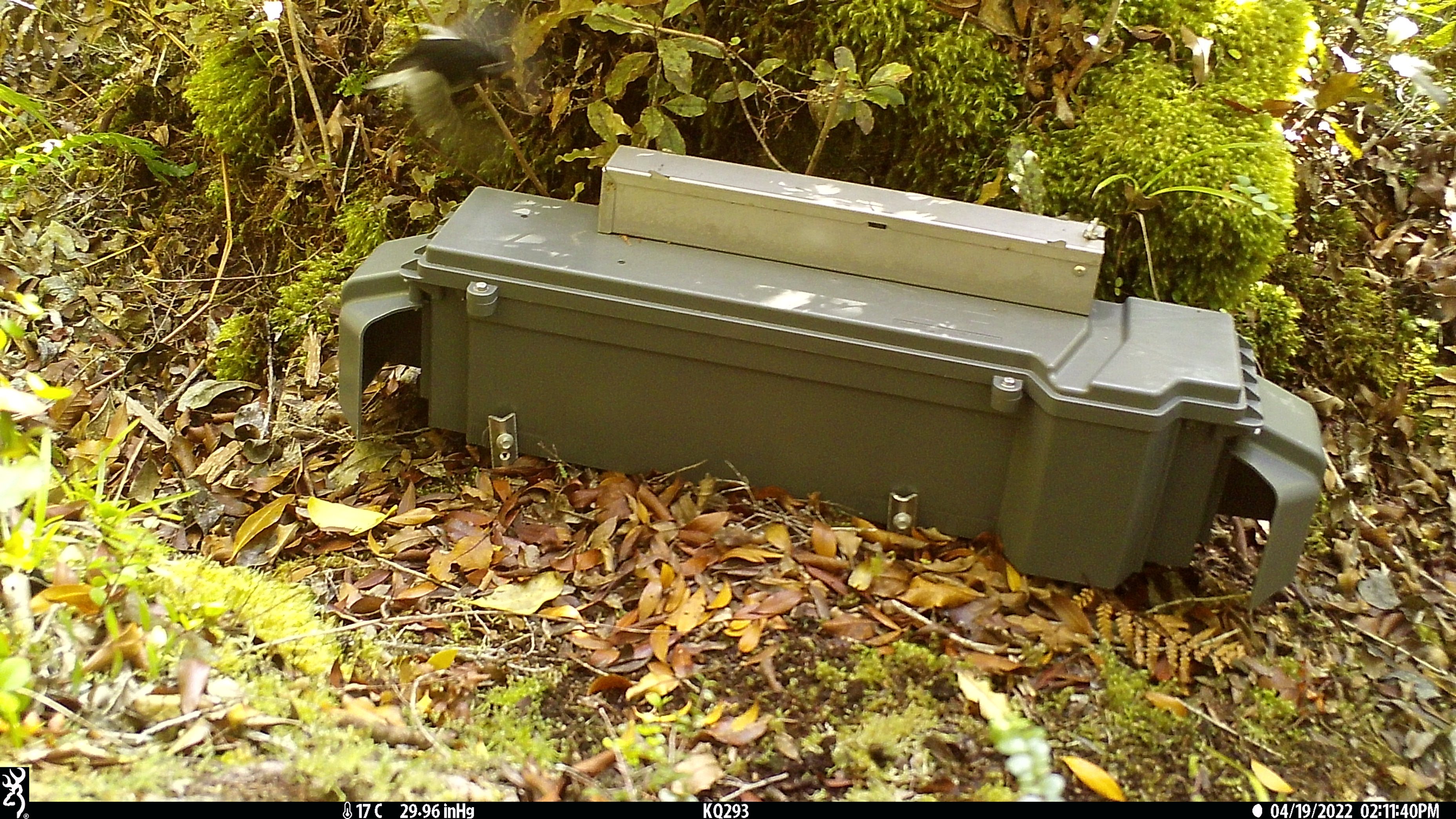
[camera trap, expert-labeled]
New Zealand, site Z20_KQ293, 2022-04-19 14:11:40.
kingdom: Animalia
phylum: Chordata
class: Aves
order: Passeriformes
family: Petroicidae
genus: Petroica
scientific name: Petroica macrocephala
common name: tomtit